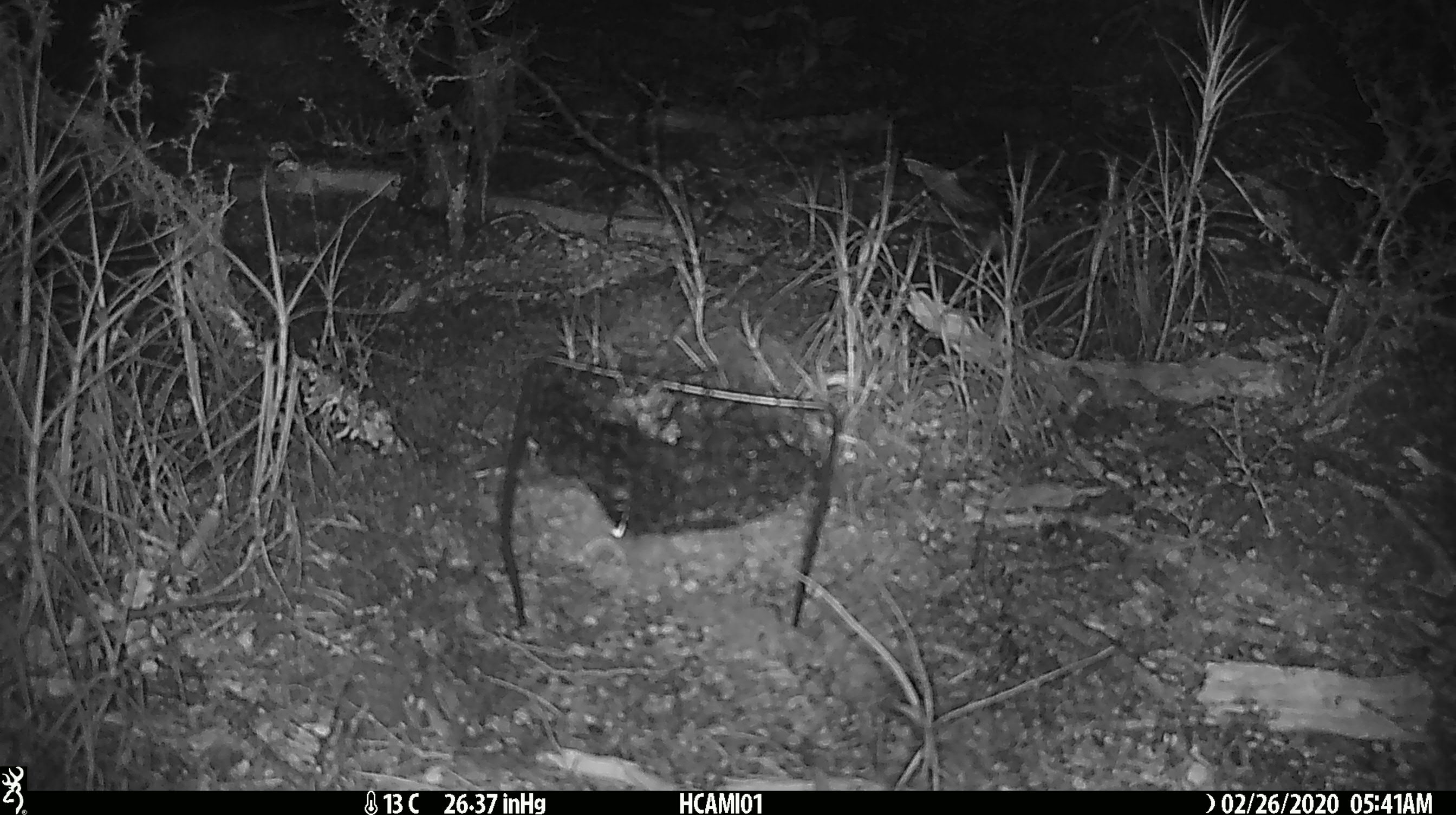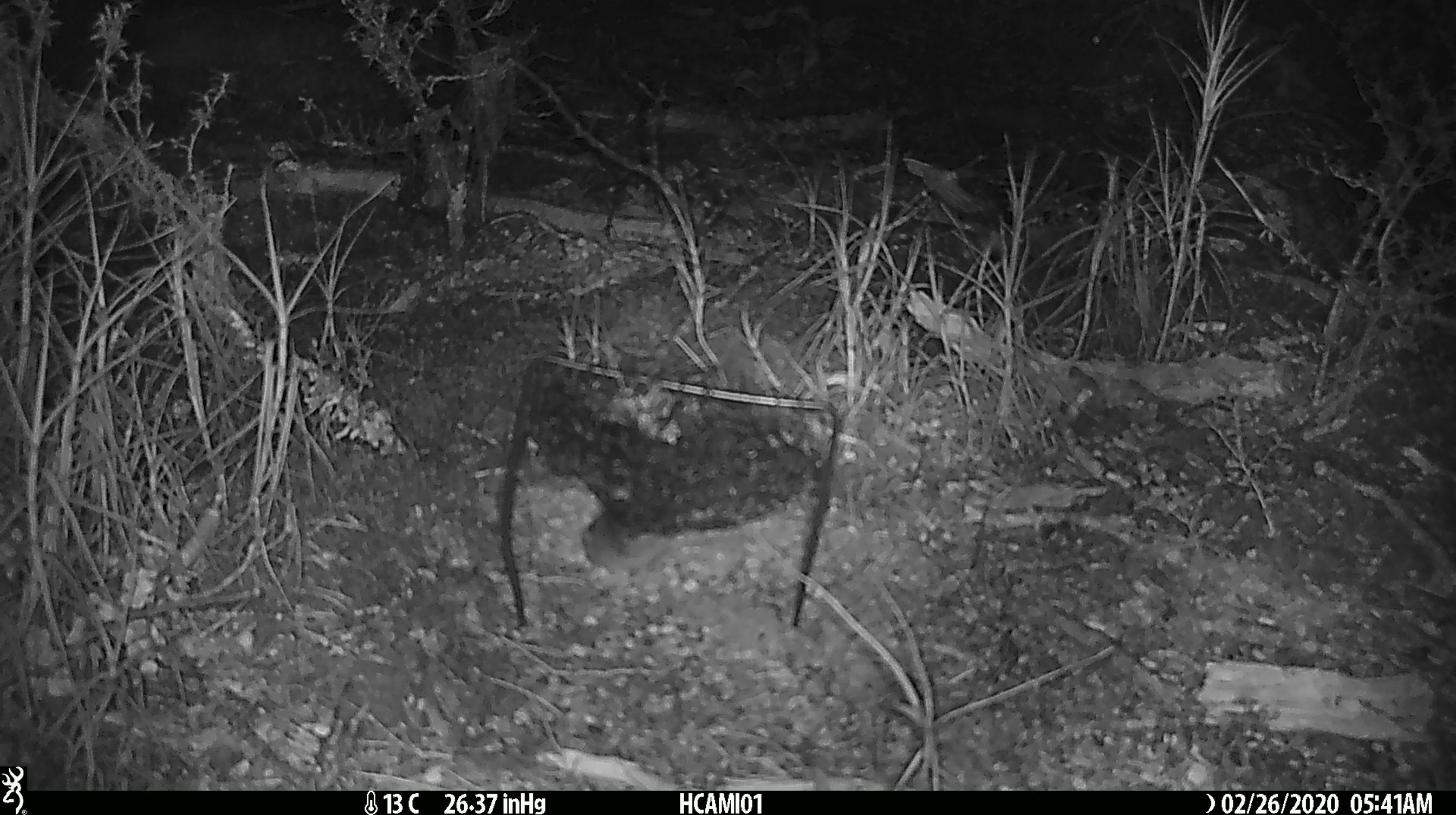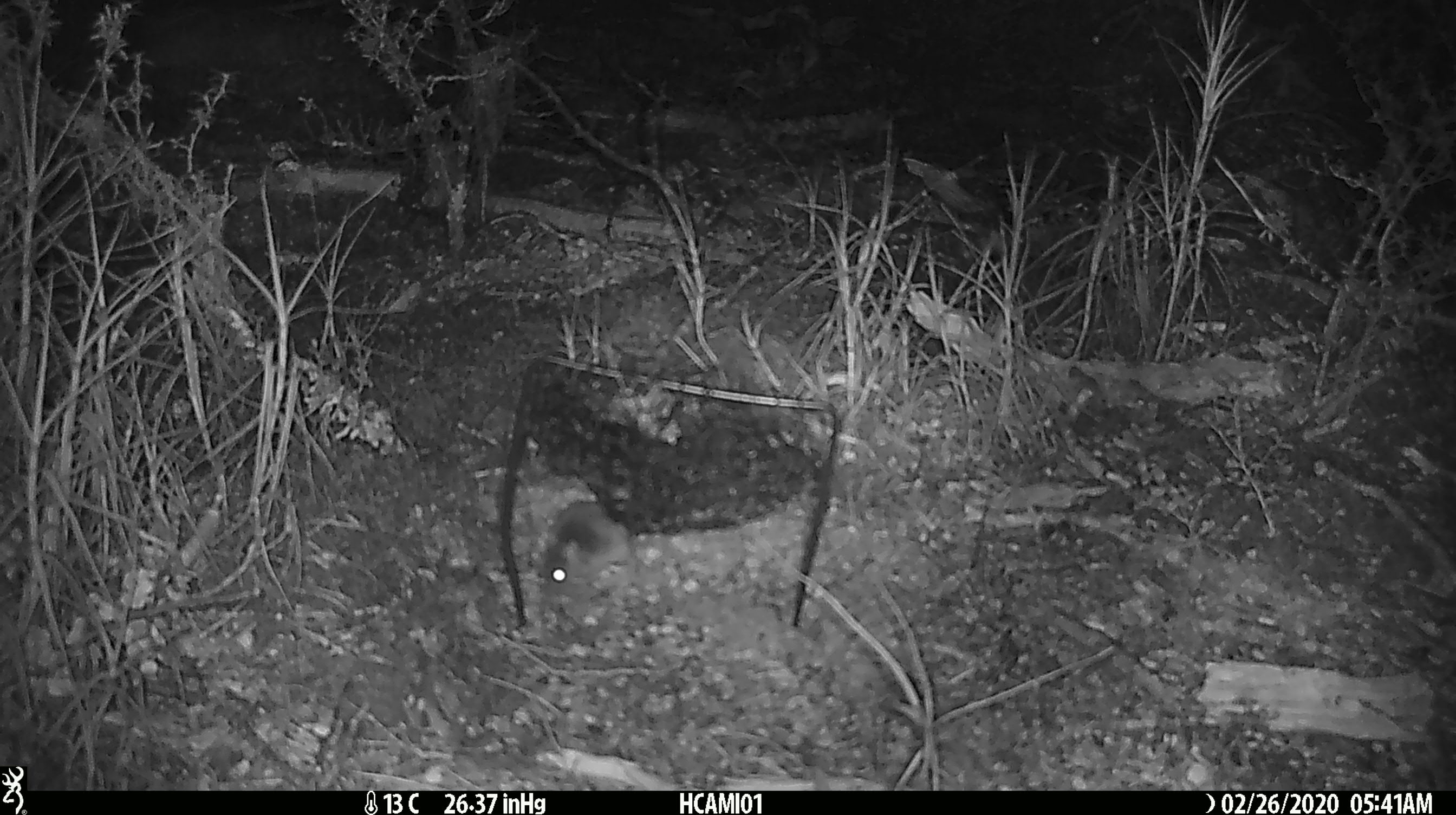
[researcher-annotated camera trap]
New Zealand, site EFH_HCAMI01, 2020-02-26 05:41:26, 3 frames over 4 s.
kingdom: Animalia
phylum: Chordata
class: Mammalia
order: Rodentia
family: Muridae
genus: Mus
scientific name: Mus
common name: mouse